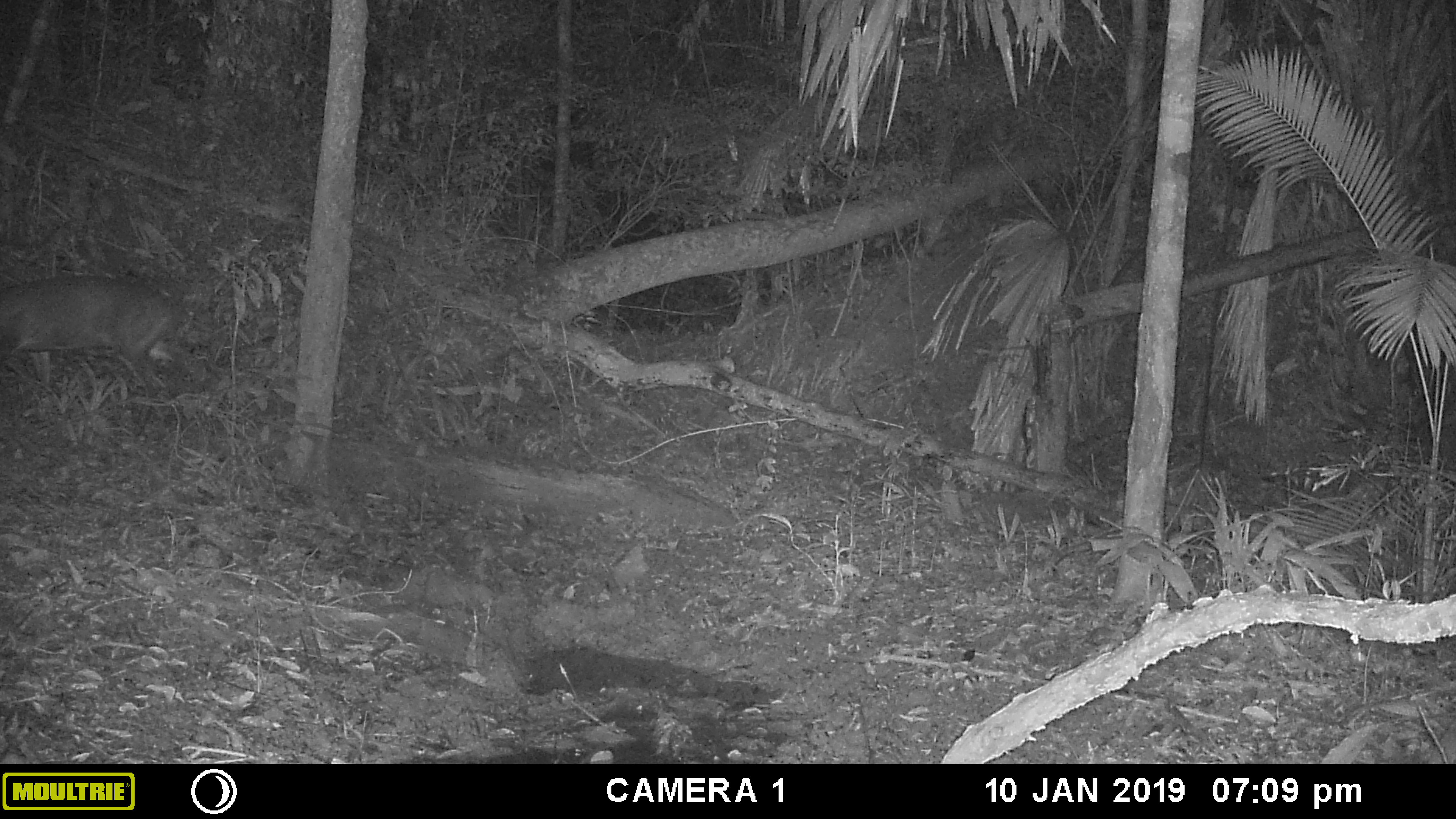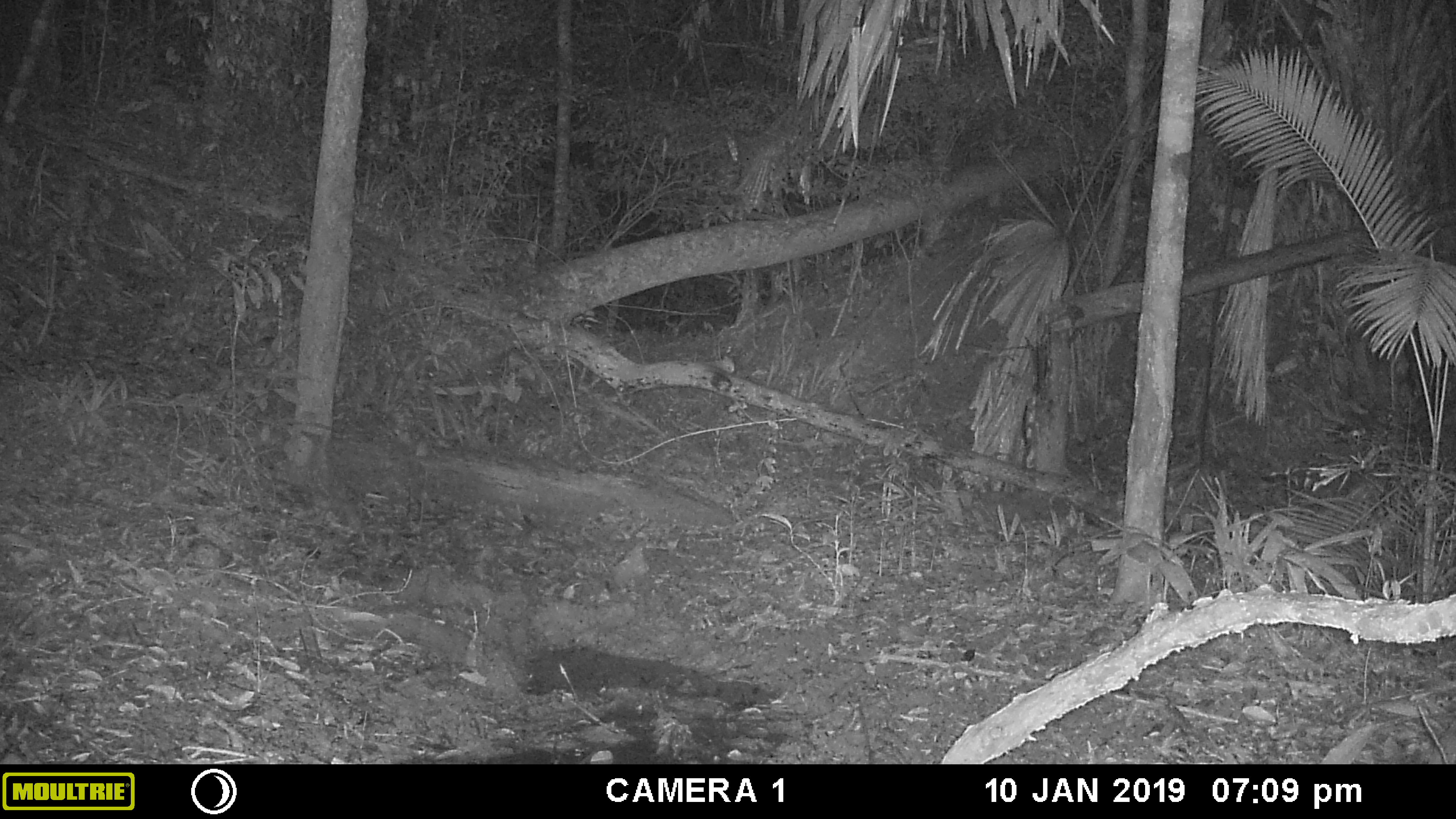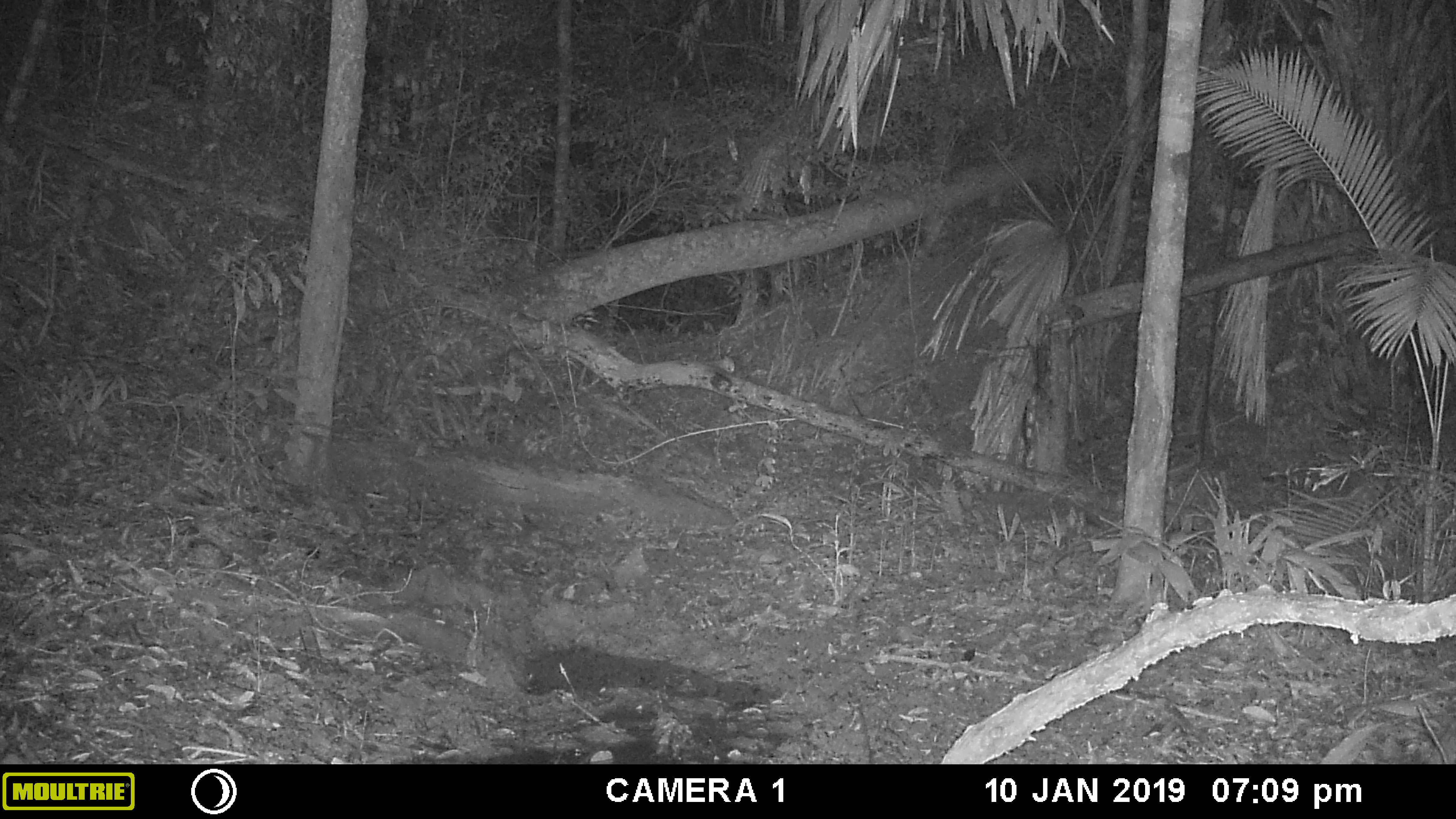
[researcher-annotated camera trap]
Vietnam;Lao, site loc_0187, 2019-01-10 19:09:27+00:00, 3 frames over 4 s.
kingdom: Animalia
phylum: Chordata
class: Mammalia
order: Artiodactyla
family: Cervidae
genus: Muntiacus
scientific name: Muntiacus vuquangensis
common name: large-antlered muntjac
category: large antlered muntjac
Large antlered muntjac (large-antlered muntjac) (Muntiacus vuquangensis). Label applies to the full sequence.